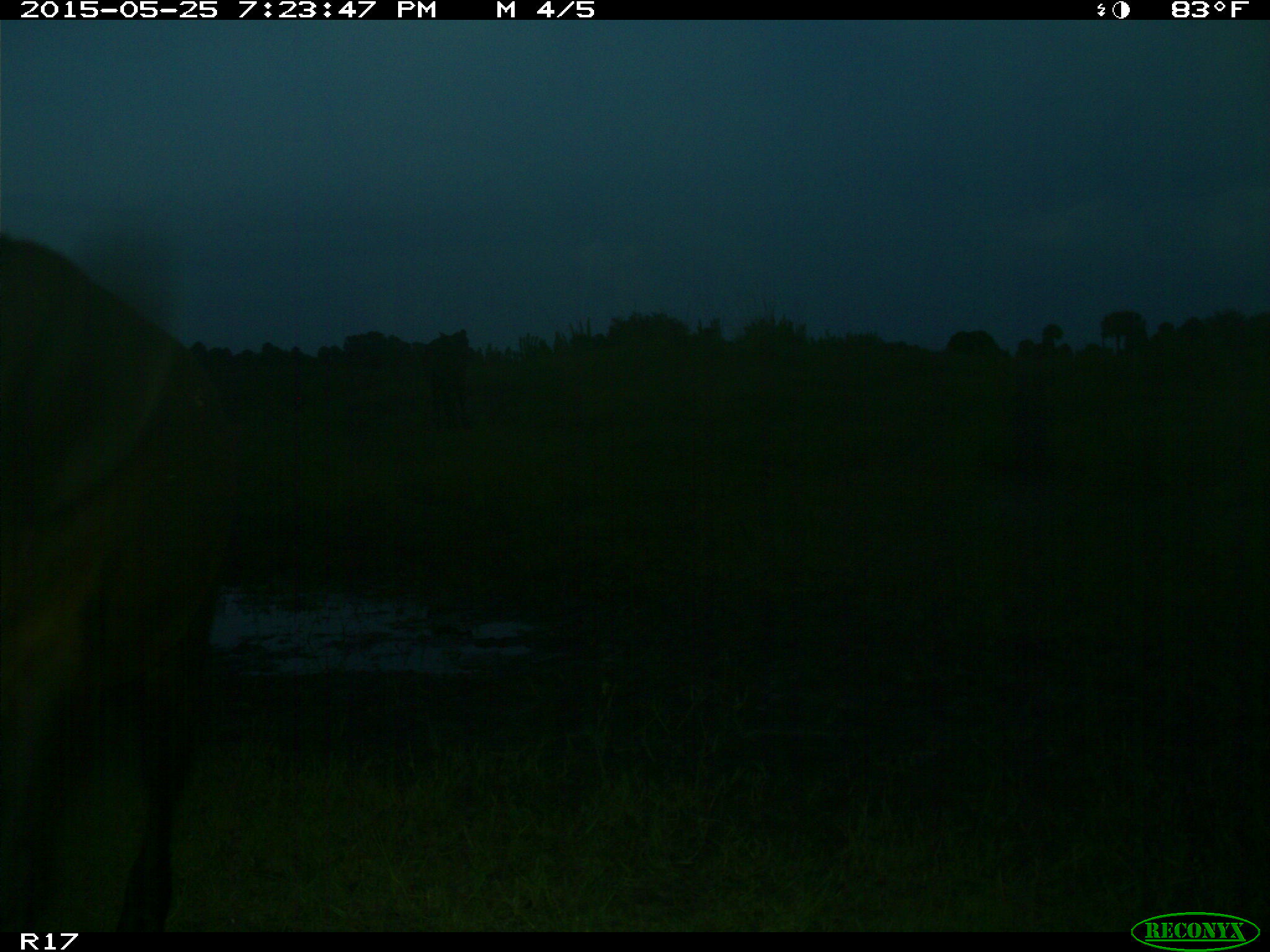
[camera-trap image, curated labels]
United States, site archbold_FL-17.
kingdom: Animalia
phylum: Chordata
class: Mammalia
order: Artiodactyla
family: Bovidae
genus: Bos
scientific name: Bos taurus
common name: domestic cow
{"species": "Bos taurus (domestic cow)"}